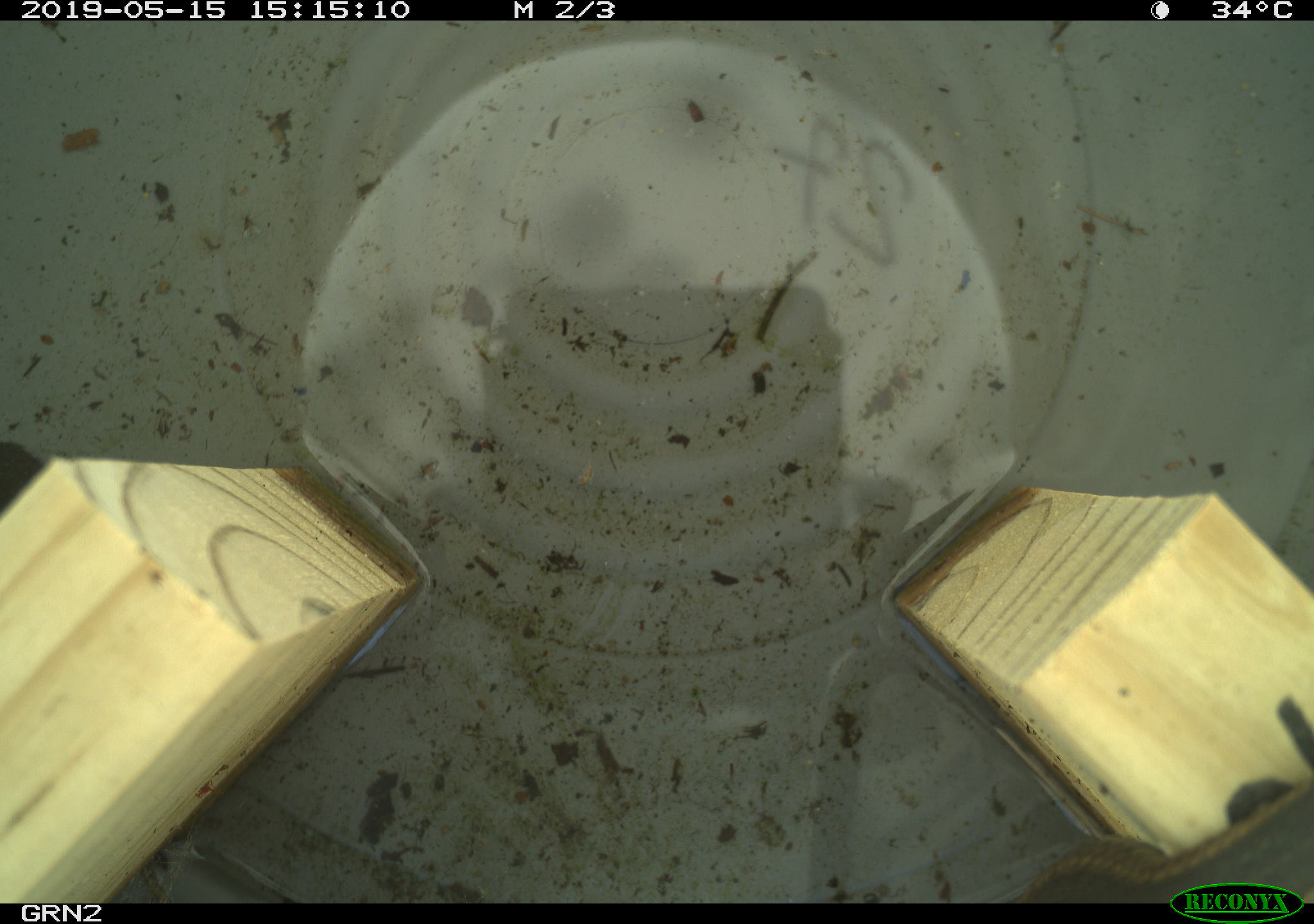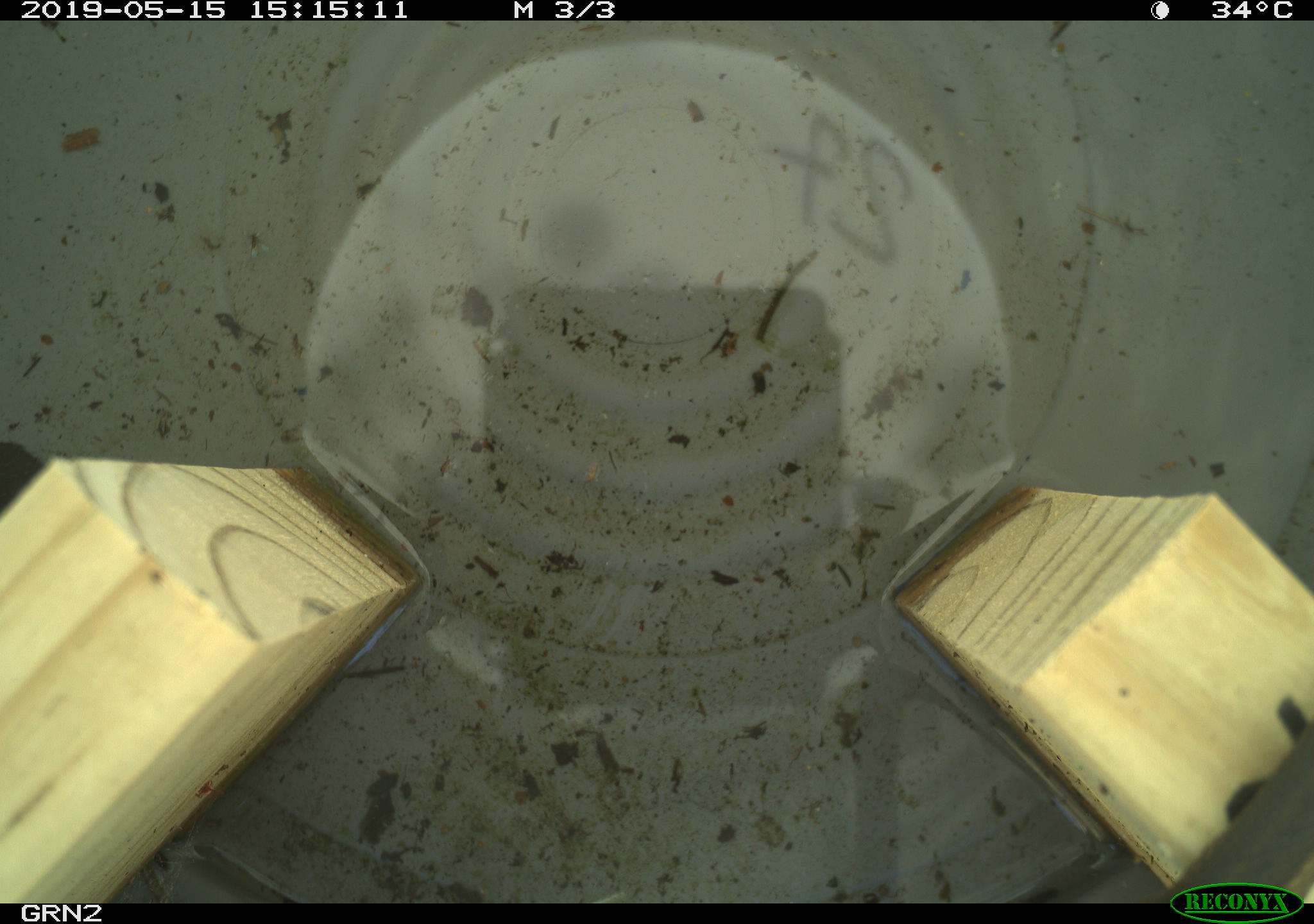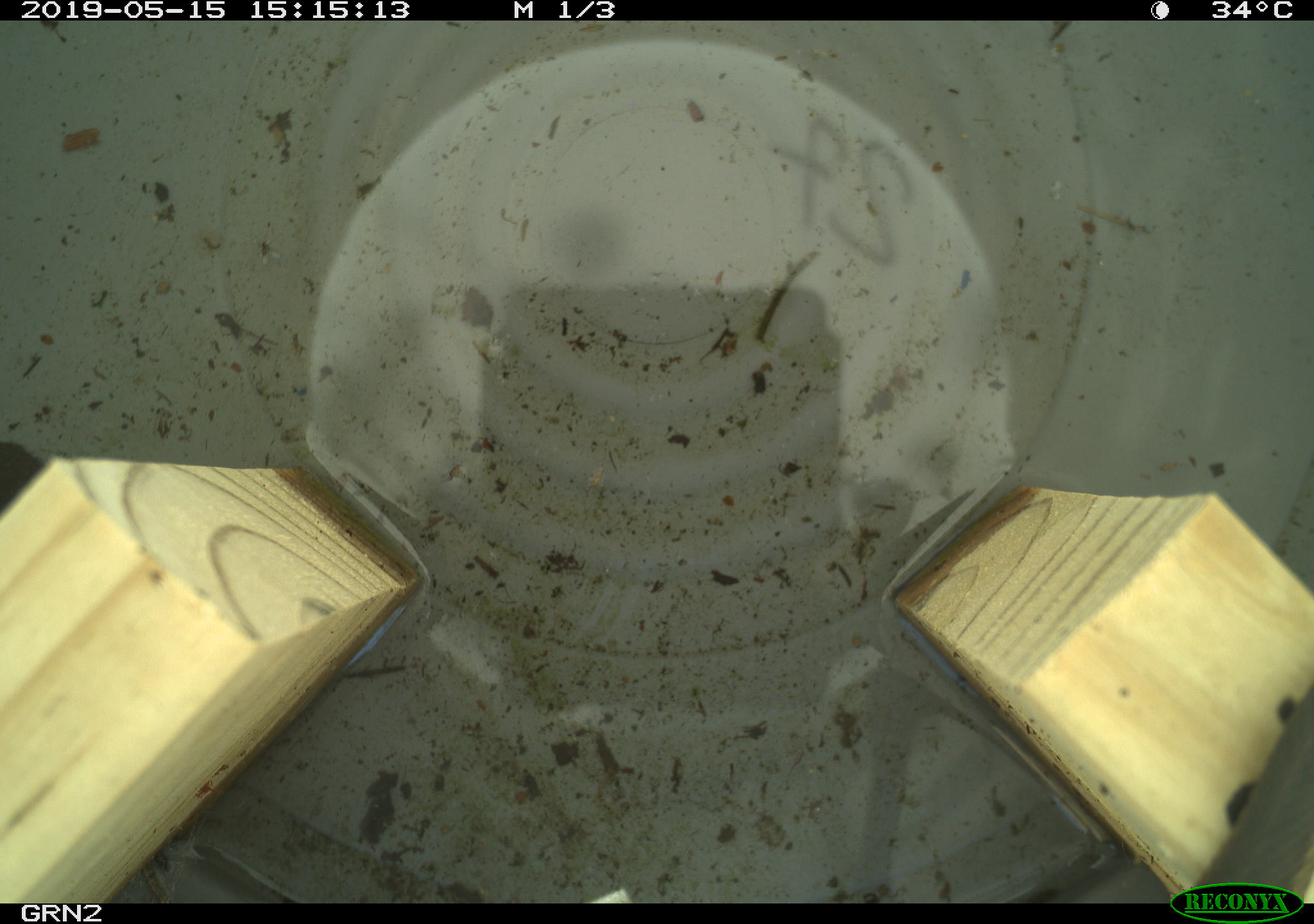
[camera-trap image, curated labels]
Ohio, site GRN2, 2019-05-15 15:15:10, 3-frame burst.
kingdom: Animalia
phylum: Chordata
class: Reptilia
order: Squamata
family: Colubridae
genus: Thamnophis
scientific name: Thamnophis sirtalis sirtalis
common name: eastern gartersnake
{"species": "eastern gartersnake (Thamnophis sirtalis sirtalis)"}